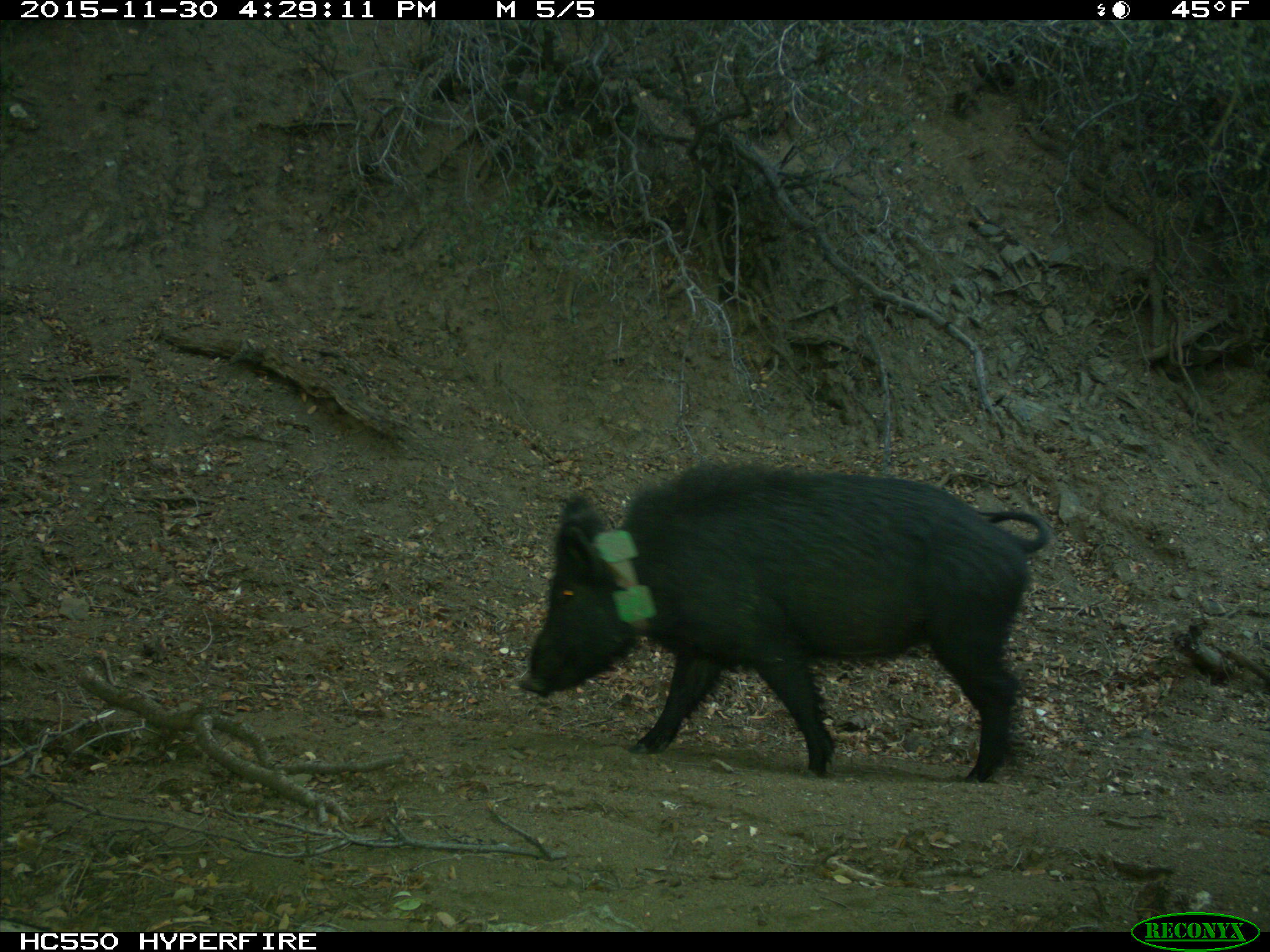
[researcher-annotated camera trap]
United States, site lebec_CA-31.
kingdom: Animalia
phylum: Chordata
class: Mammalia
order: Artiodactyla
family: Suidae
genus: Sus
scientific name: Sus scrofa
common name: wild boar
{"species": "Sus scrofa (wild boar)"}